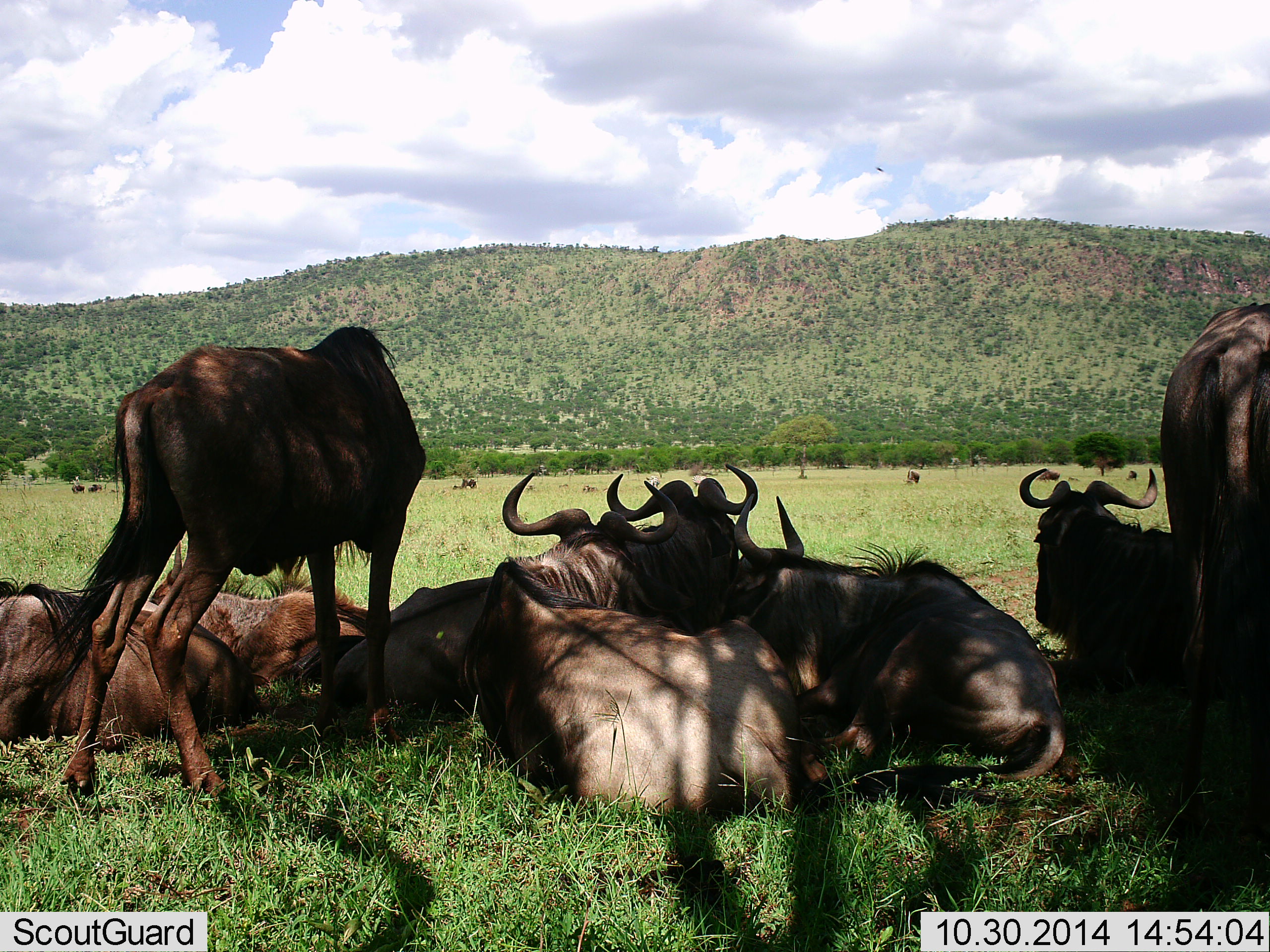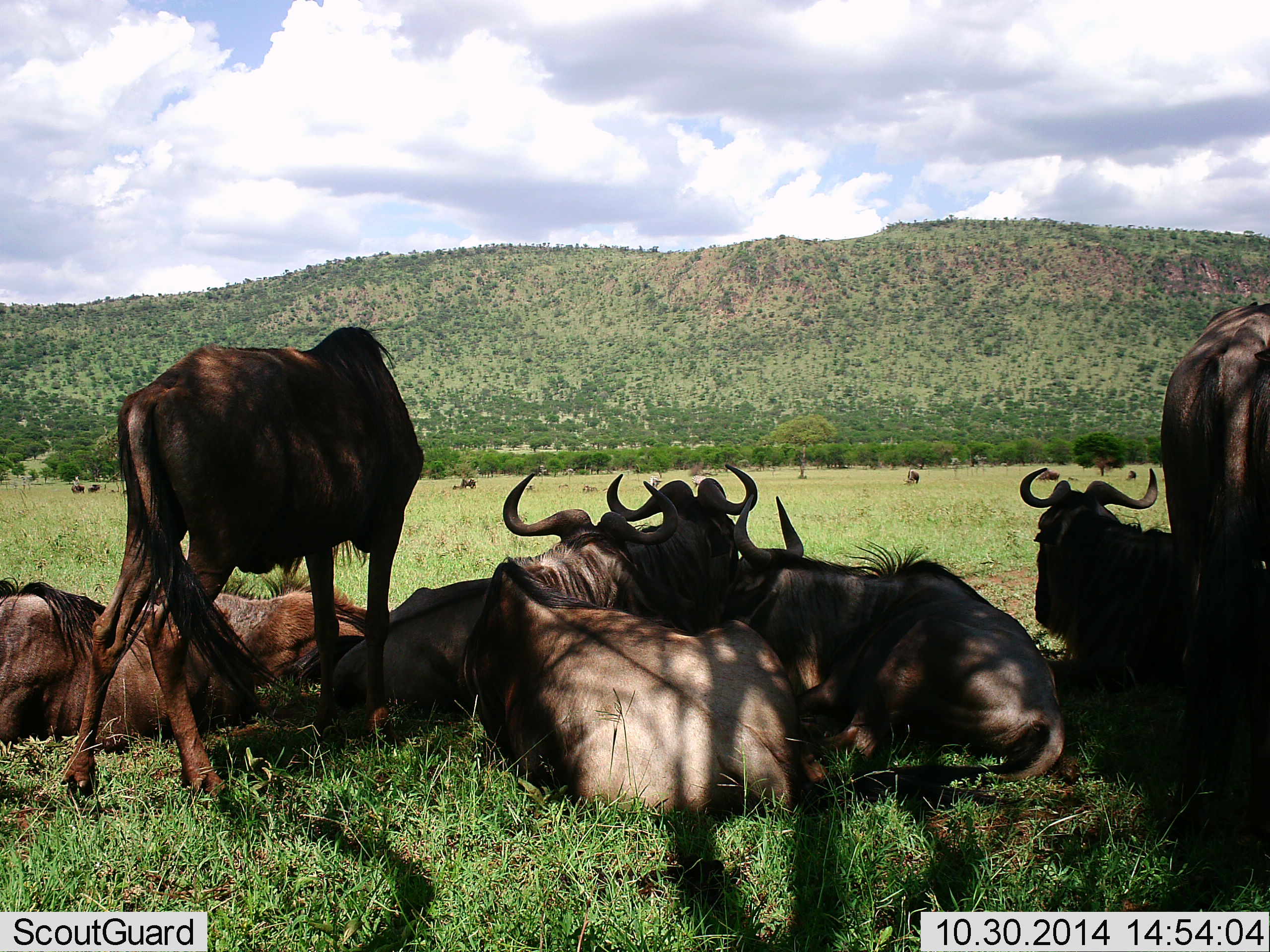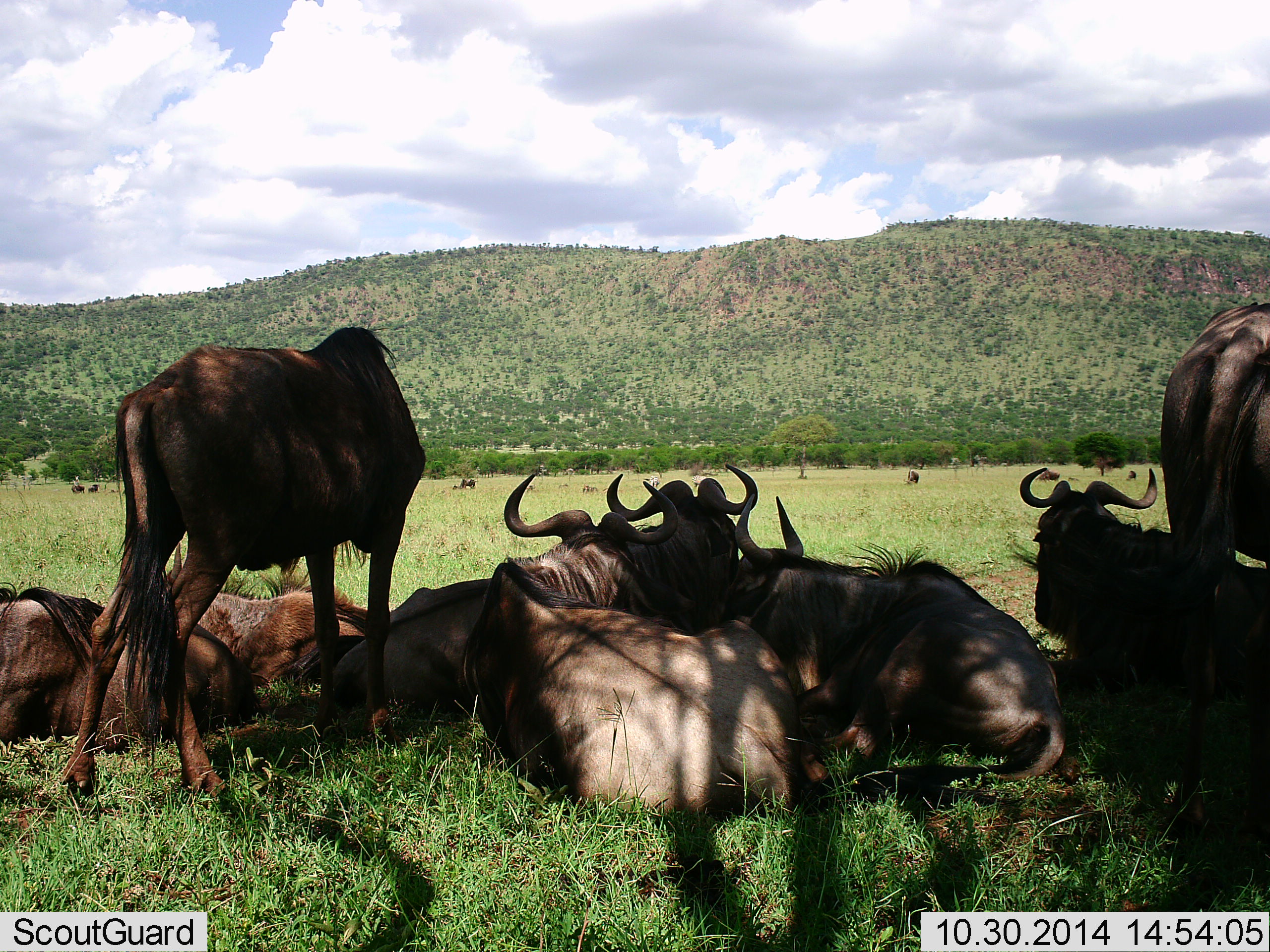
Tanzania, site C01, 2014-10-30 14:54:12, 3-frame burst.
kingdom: Animalia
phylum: Chordata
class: Mammalia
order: Artiodactyla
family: Bovidae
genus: Connochaetes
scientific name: Connochaetes taurinus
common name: blue wildebeest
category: wildebeest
Wildebeest (blue wildebeest) (Connochaetes taurinus), count 10. Behavior (volunteer vote fractions): standing 80%, resting 100%, moving 10%, interacting 10%. Young present (vote fraction): 0%. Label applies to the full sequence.